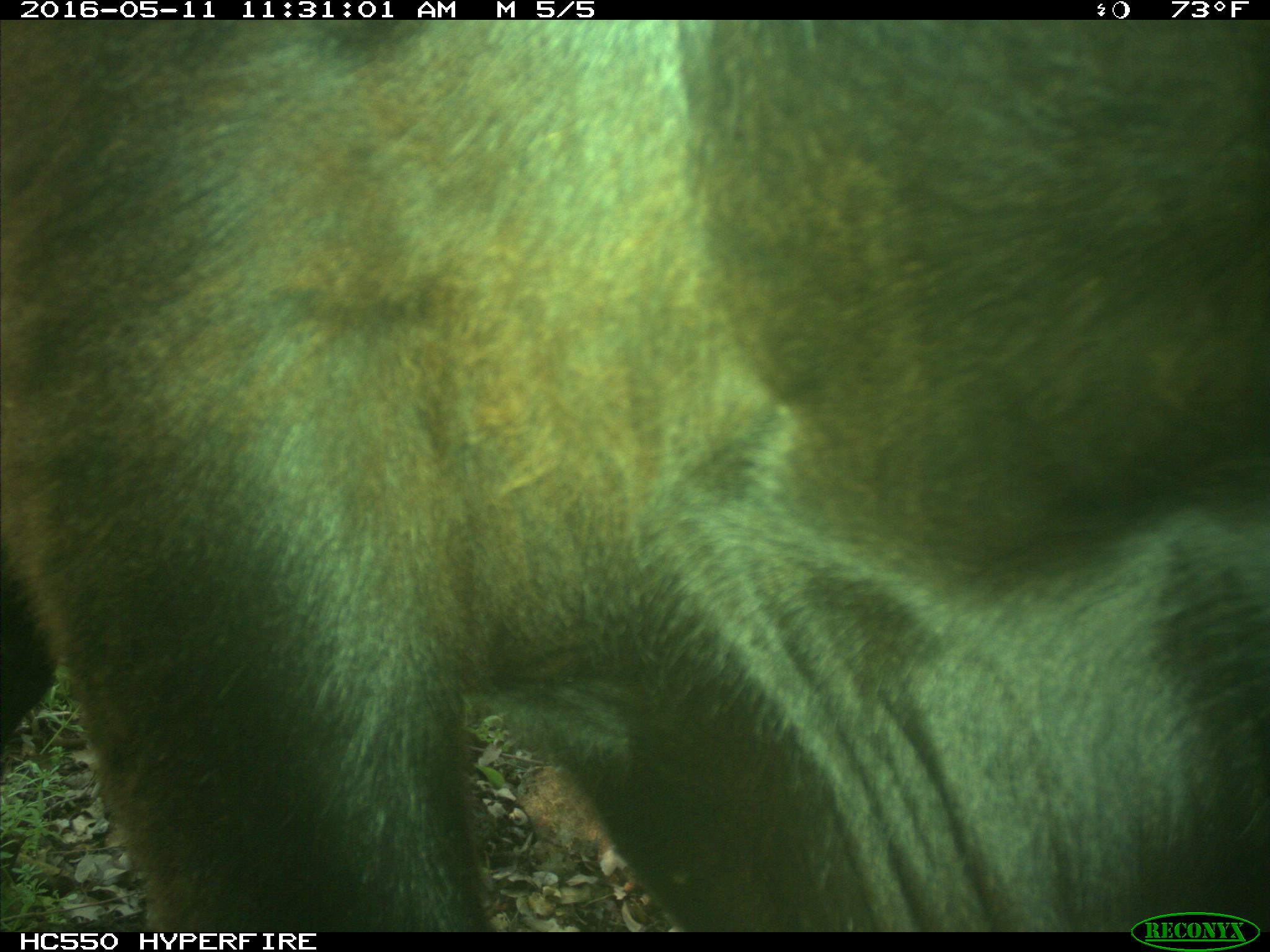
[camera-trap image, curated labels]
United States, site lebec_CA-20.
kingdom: Animalia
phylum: Chordata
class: Mammalia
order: Artiodactyla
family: Bovidae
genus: Bos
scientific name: Bos taurus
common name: domestic cow